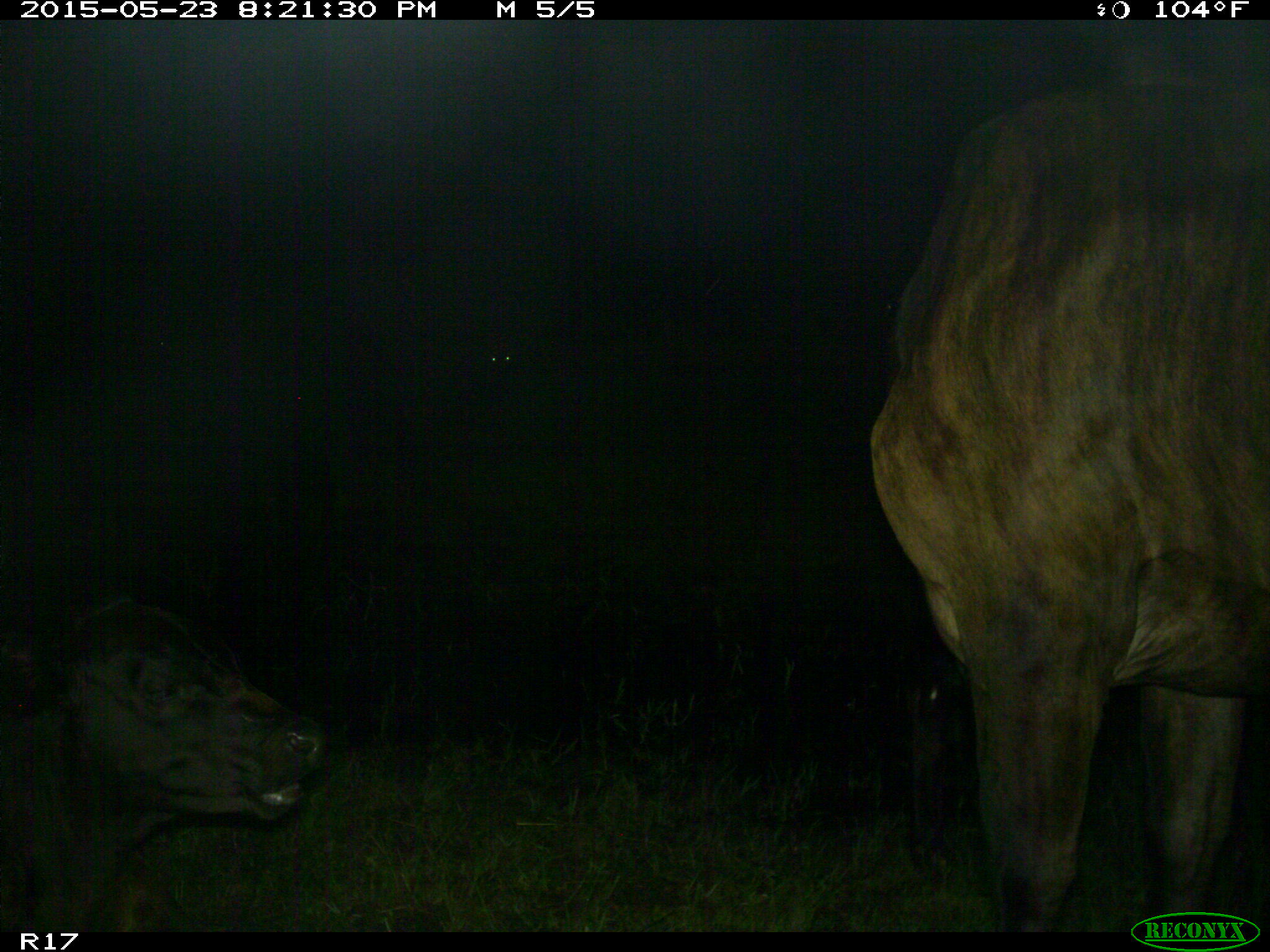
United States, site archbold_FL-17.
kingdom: Animalia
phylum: Chordata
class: Mammalia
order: Artiodactyla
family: Bovidae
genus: Bos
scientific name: Bos taurus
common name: domestic cow